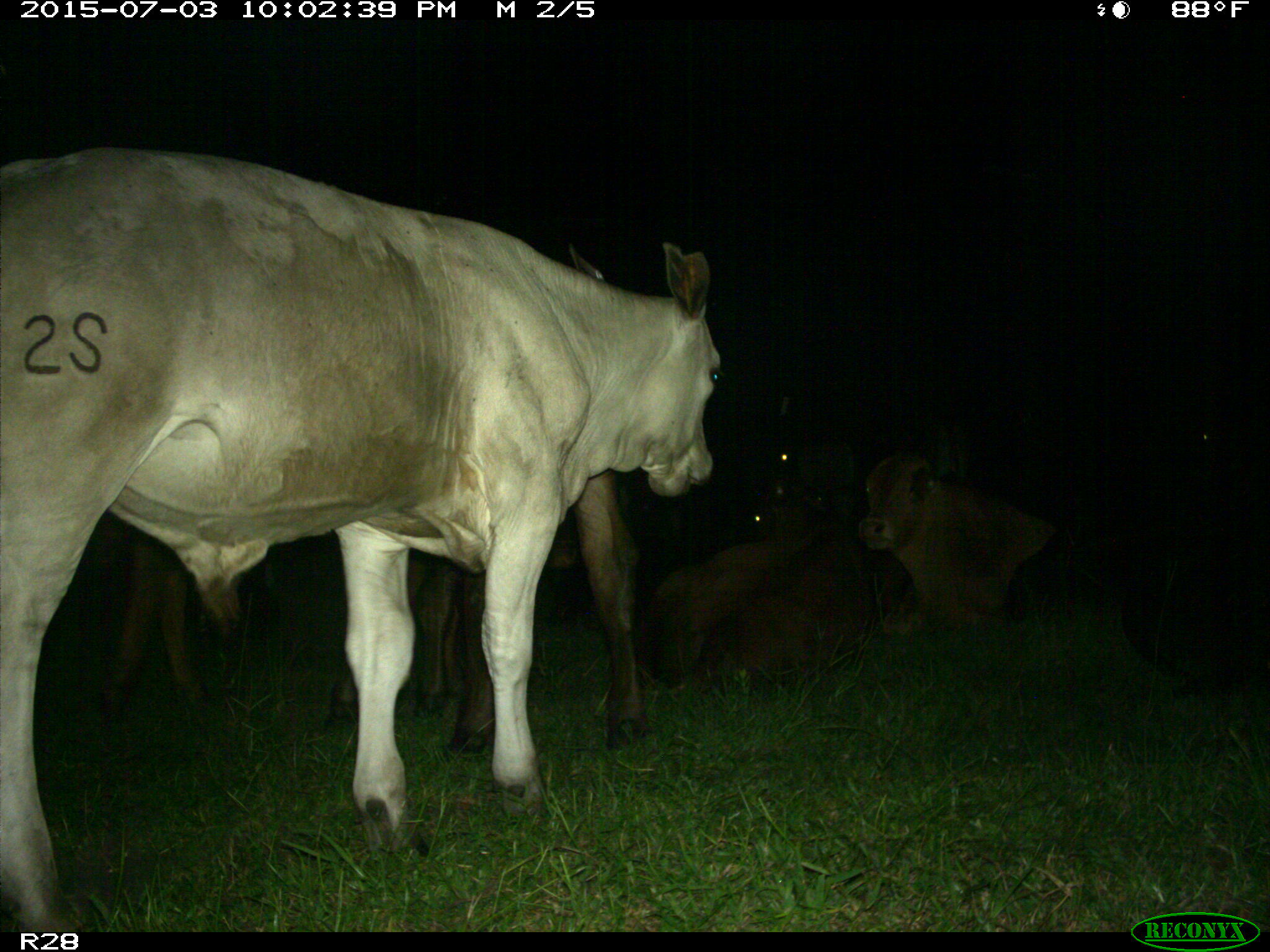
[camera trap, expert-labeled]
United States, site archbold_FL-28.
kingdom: Animalia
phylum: Chordata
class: Mammalia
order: Artiodactyla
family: Bovidae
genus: Bos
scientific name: Bos taurus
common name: domestic cow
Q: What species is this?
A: Bos taurus (domestic cow).